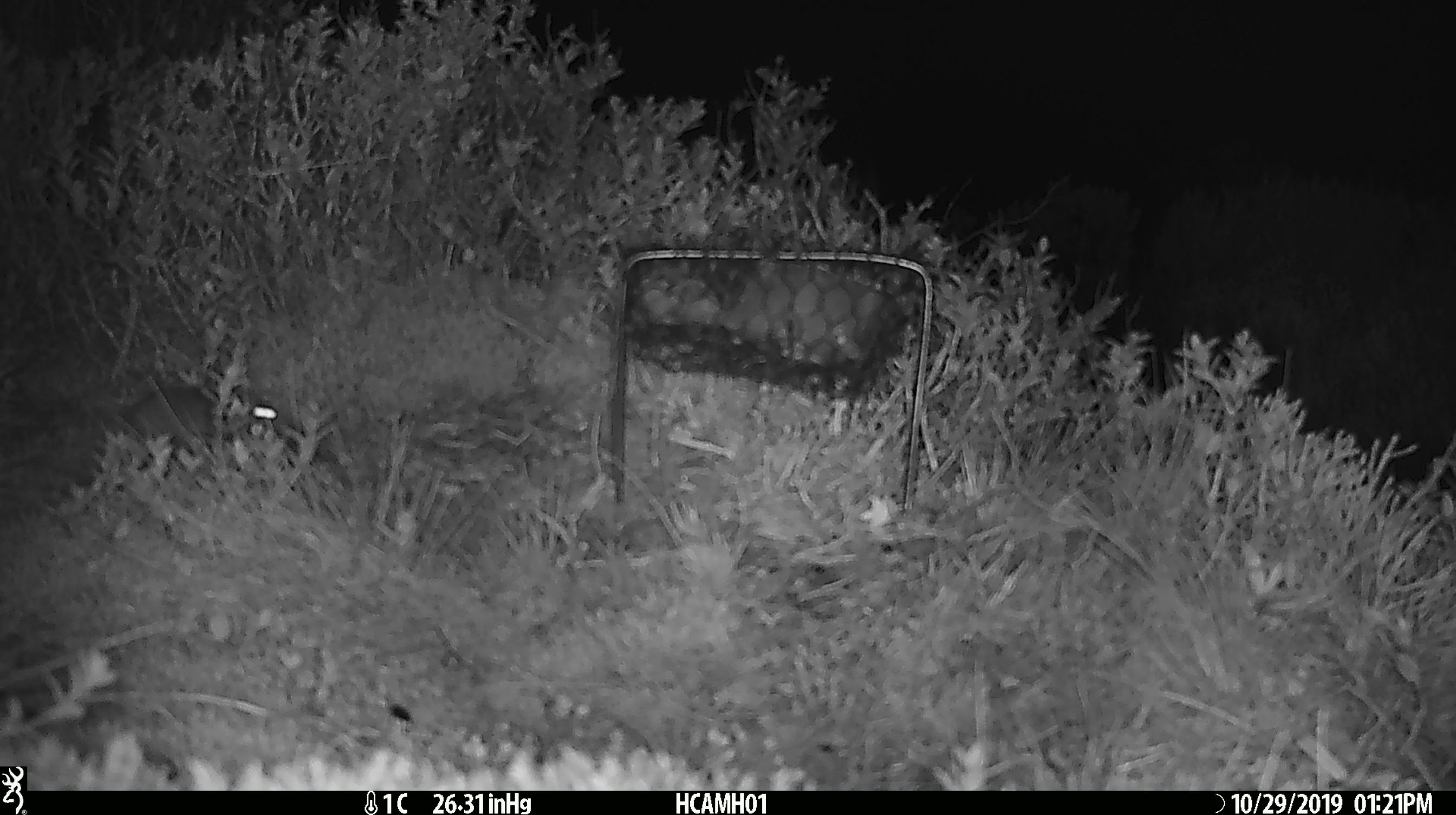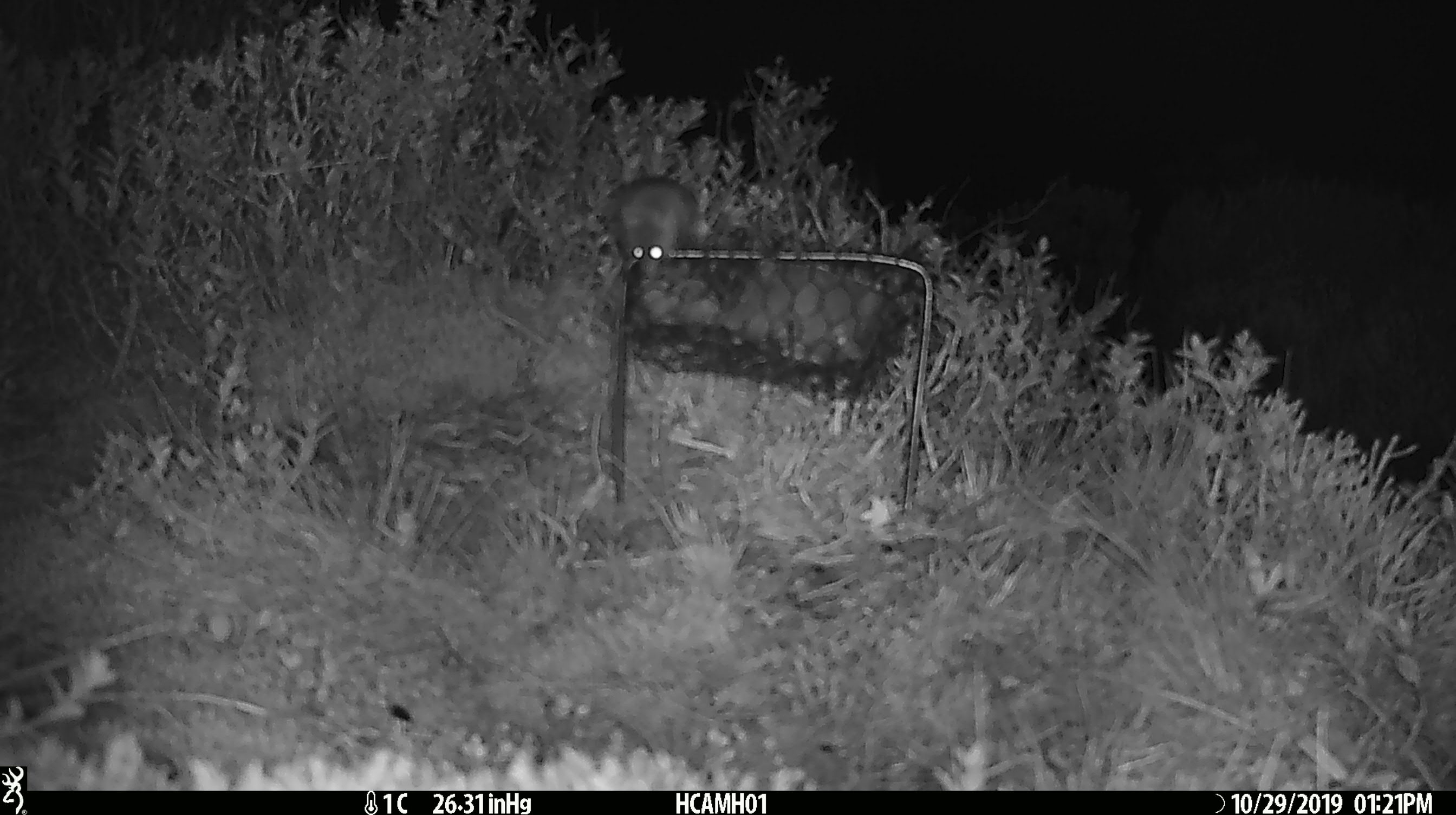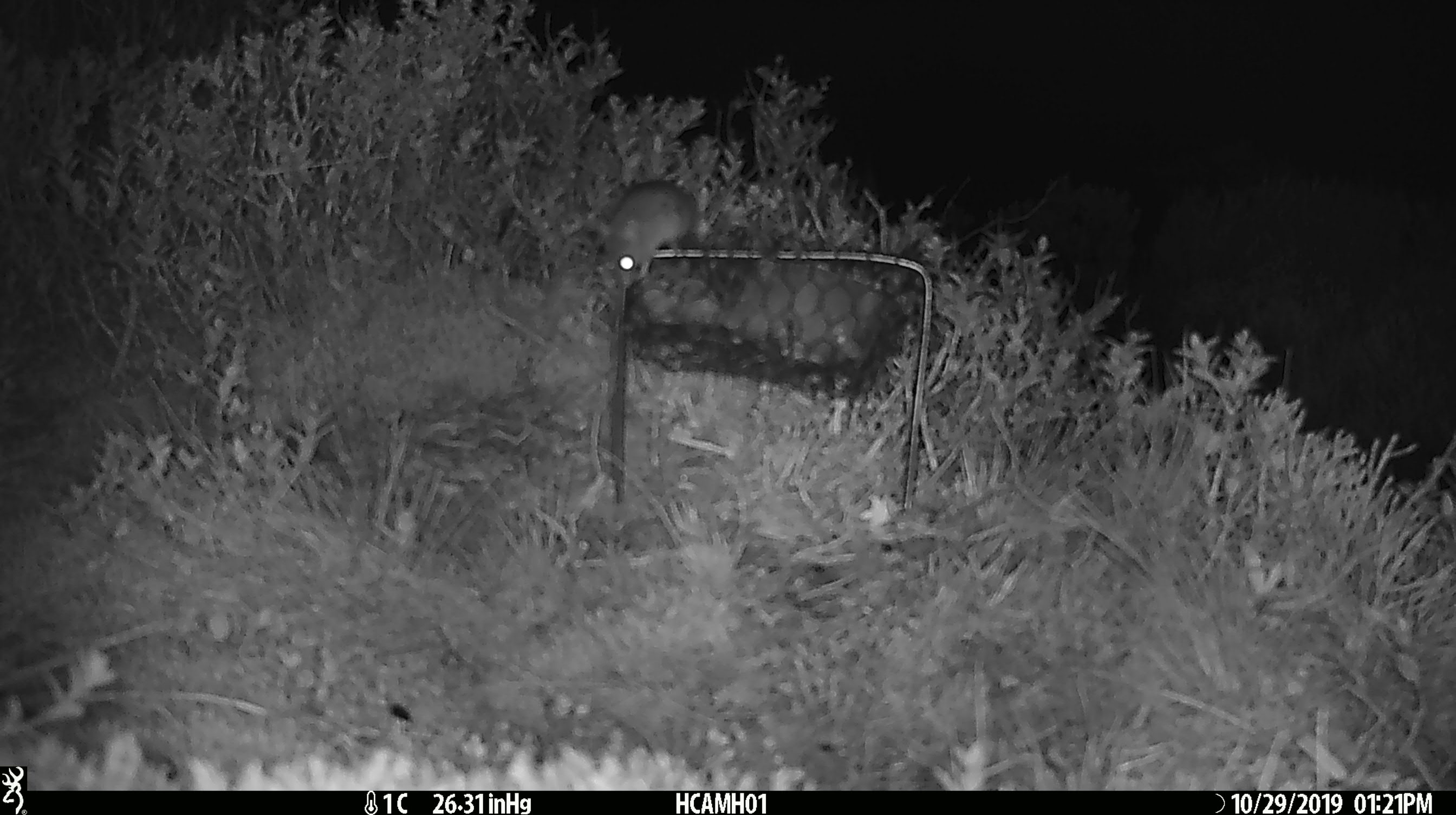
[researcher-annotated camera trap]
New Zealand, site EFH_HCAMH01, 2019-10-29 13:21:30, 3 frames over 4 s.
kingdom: Animalia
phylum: Chordata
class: Mammalia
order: Rodentia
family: Muridae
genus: Mus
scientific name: Mus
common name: mouse